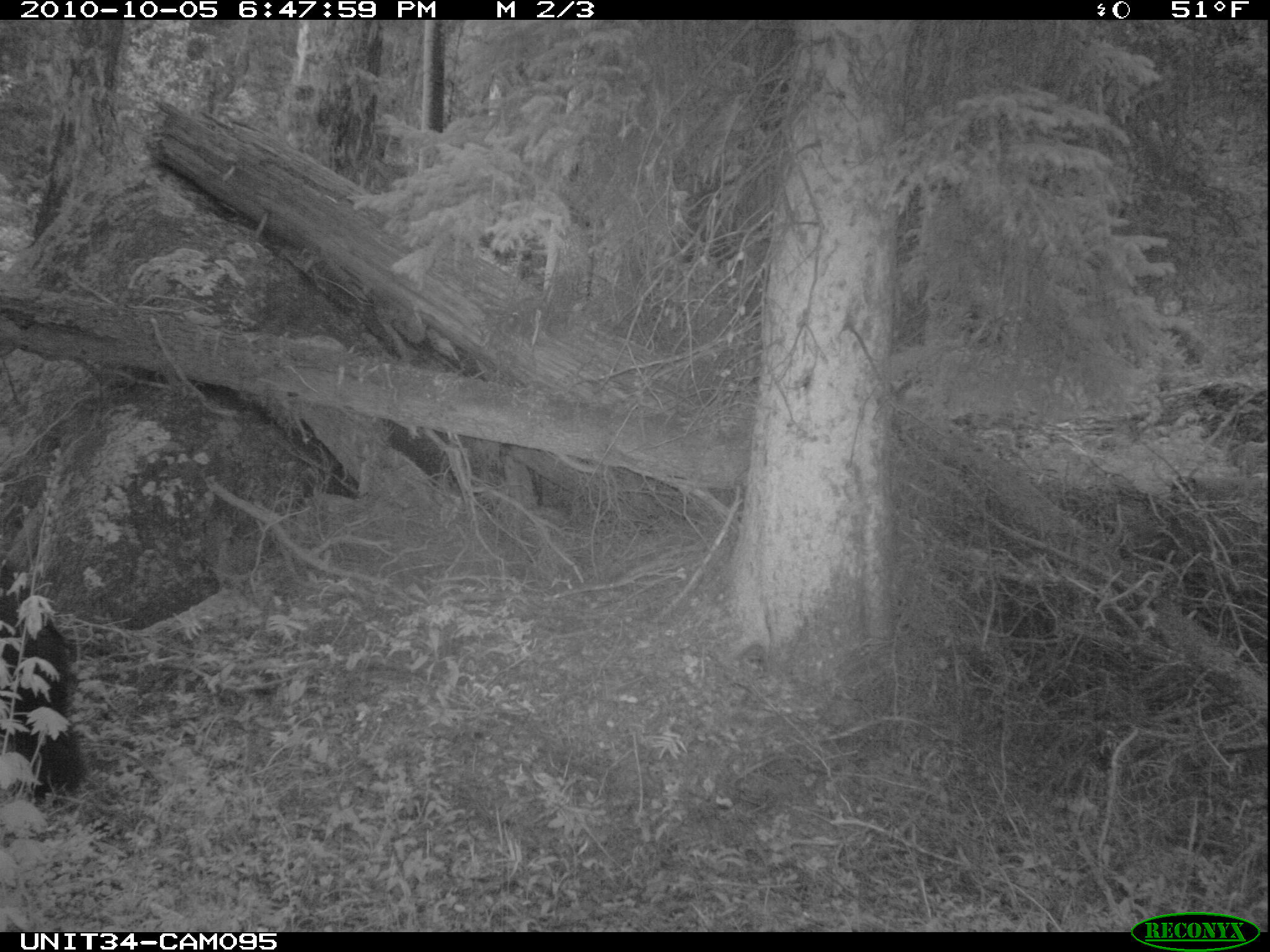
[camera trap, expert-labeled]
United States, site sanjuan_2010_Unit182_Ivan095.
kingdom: Animalia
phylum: Chordata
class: Mammalia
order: Carnivora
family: Ursidae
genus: Ursus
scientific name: Ursus americanus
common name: american black bear